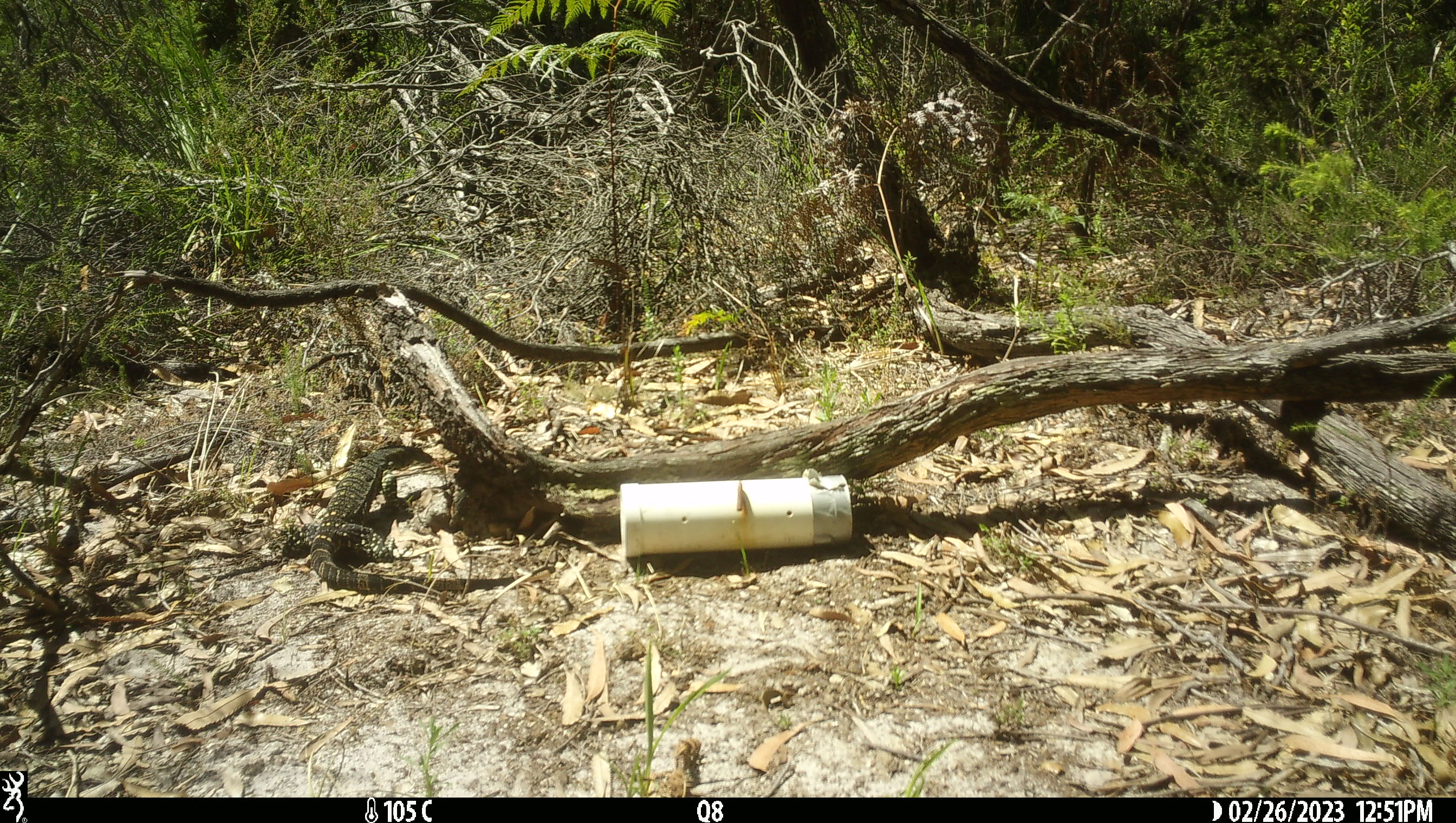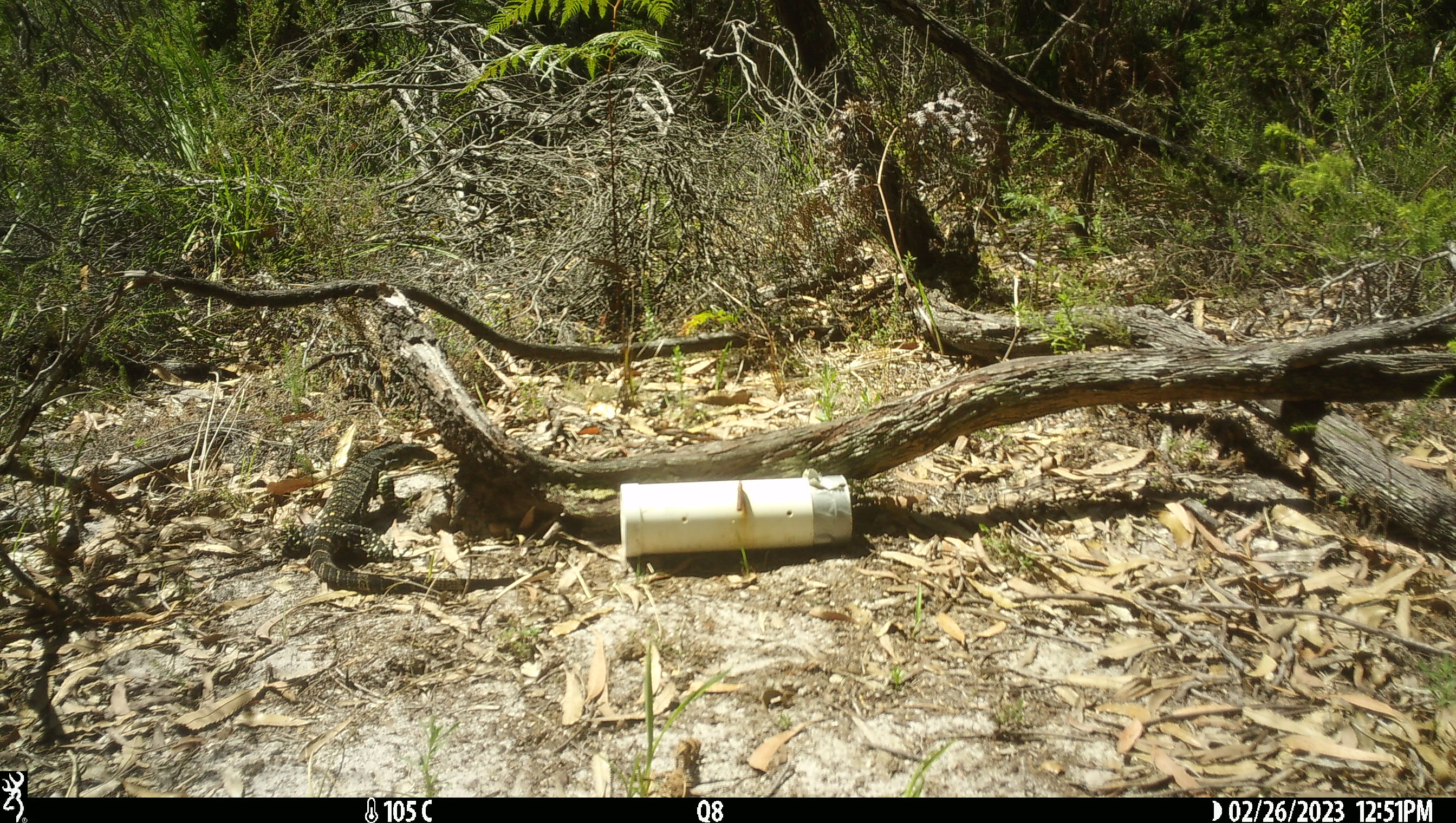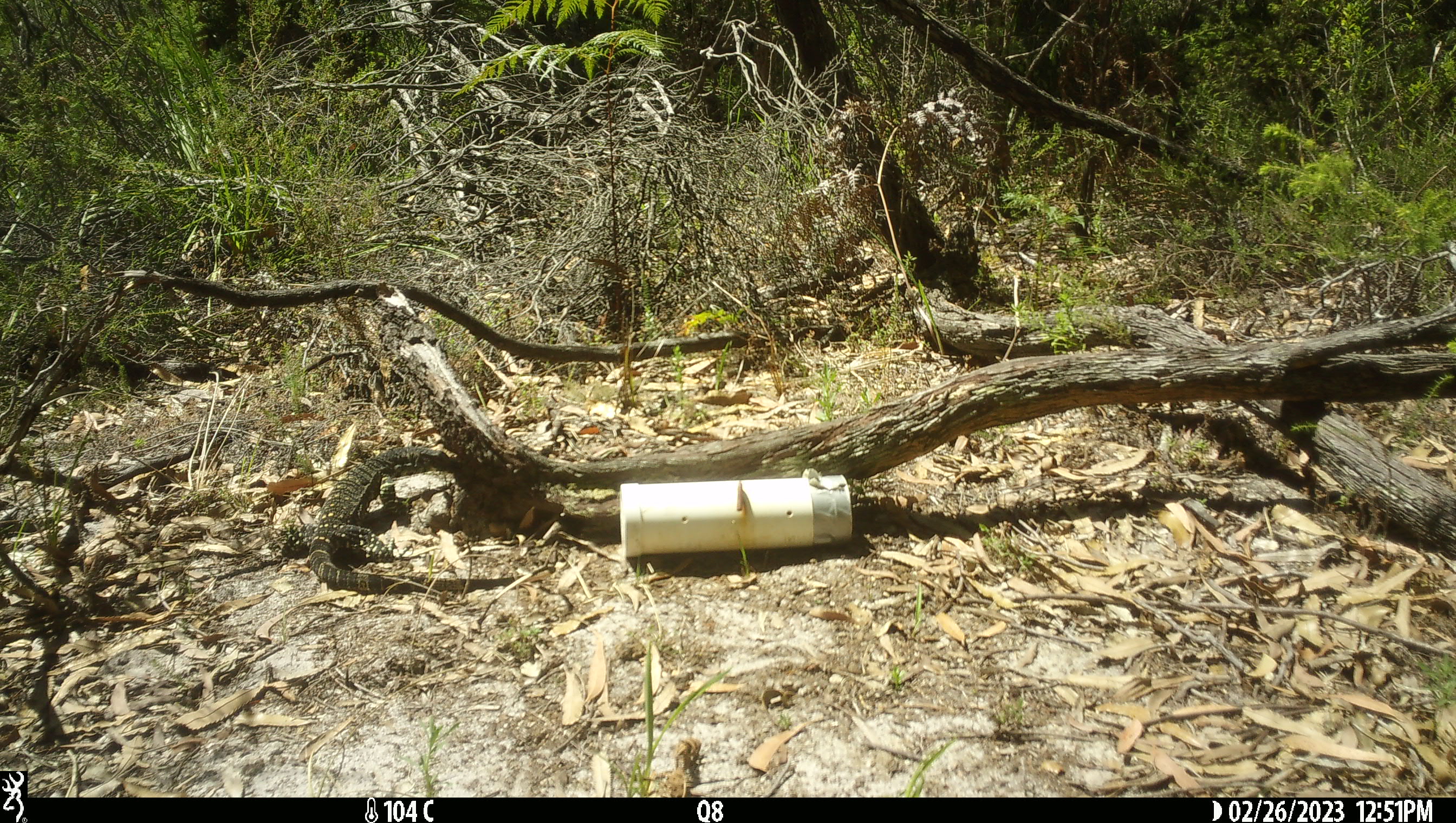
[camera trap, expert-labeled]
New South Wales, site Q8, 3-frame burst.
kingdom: Animalia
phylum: Chordata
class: Reptilia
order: Squamata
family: Varanidae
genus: Varanus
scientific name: Varanus varius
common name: lace monitor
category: goanna